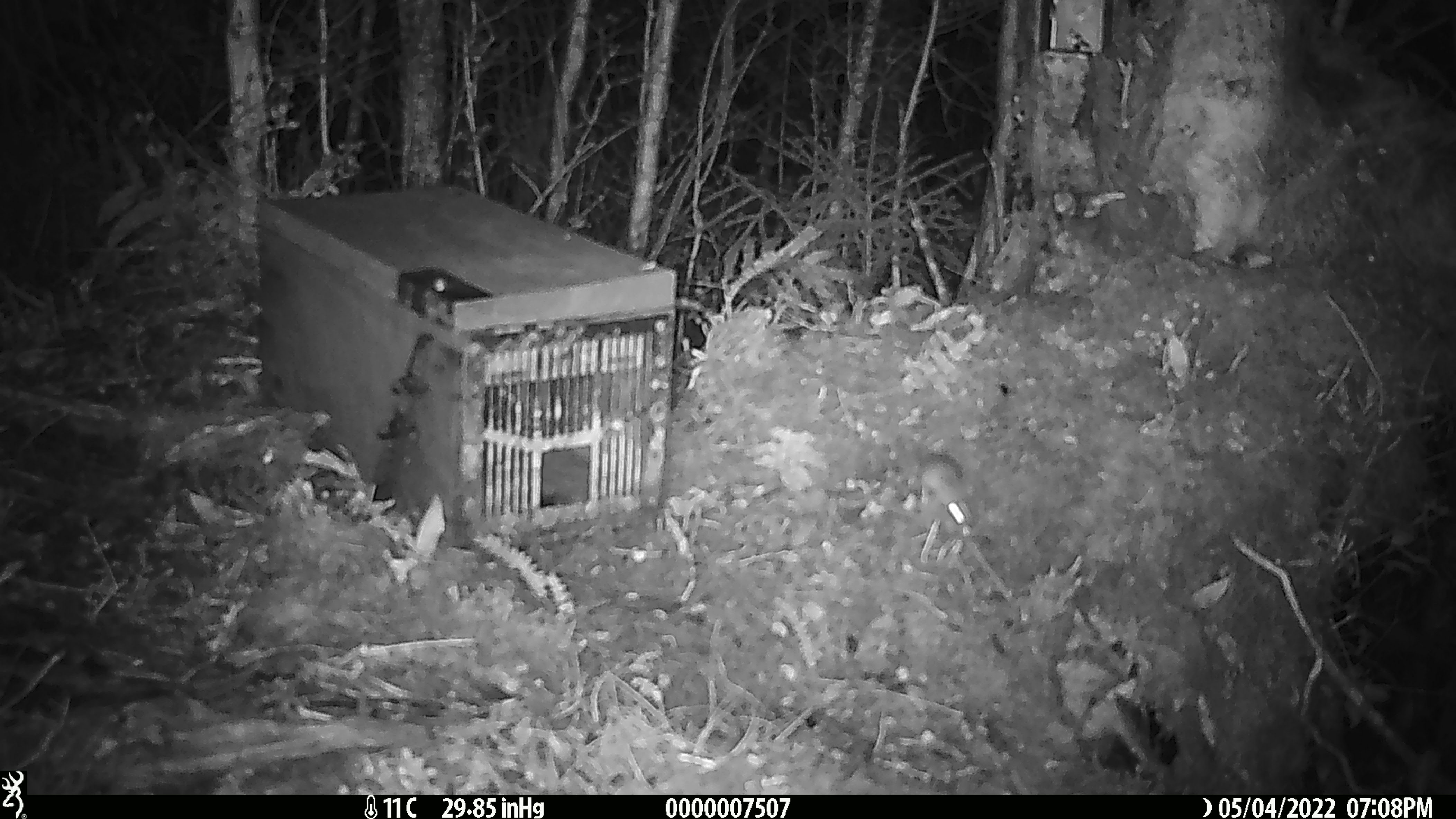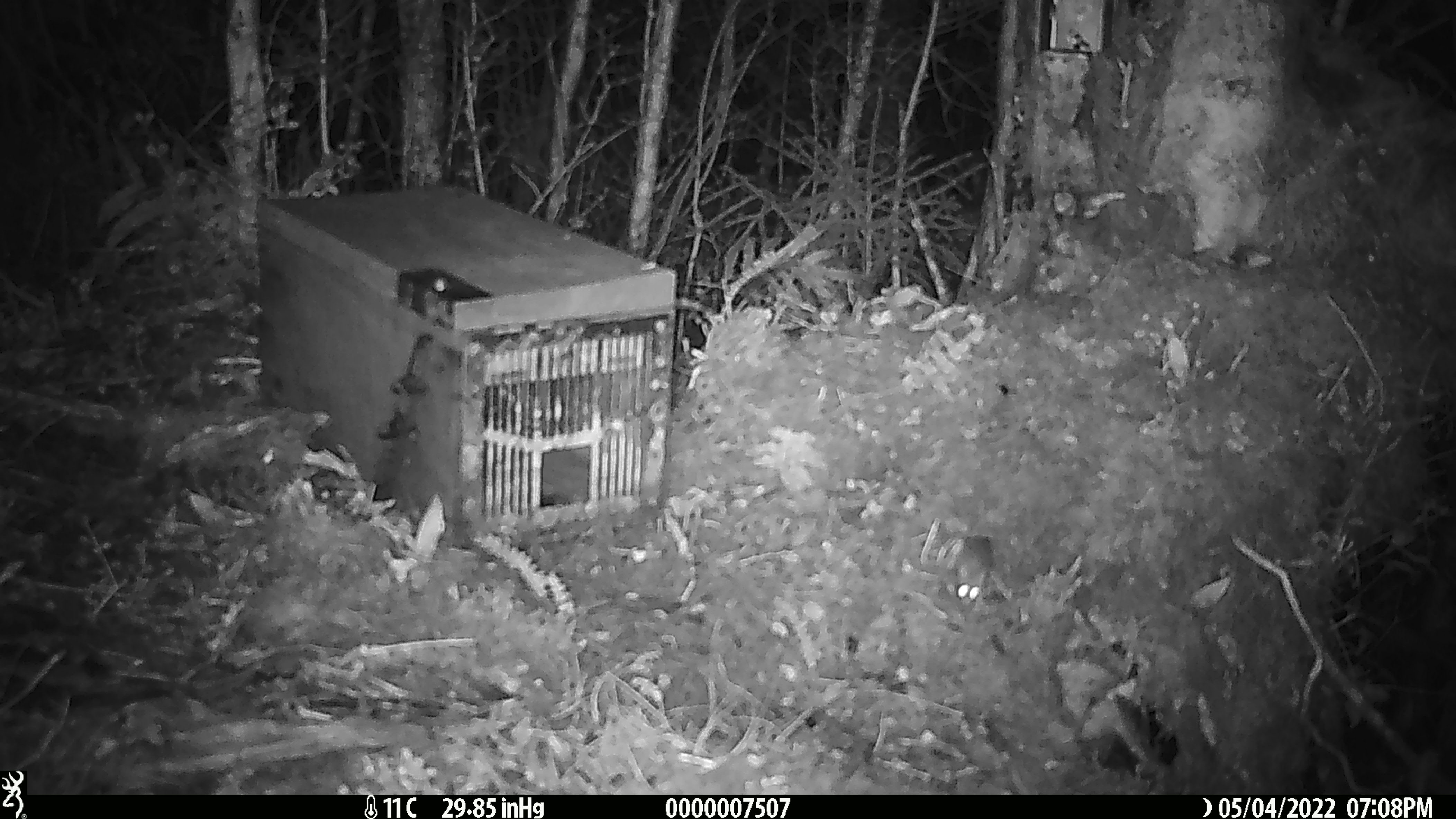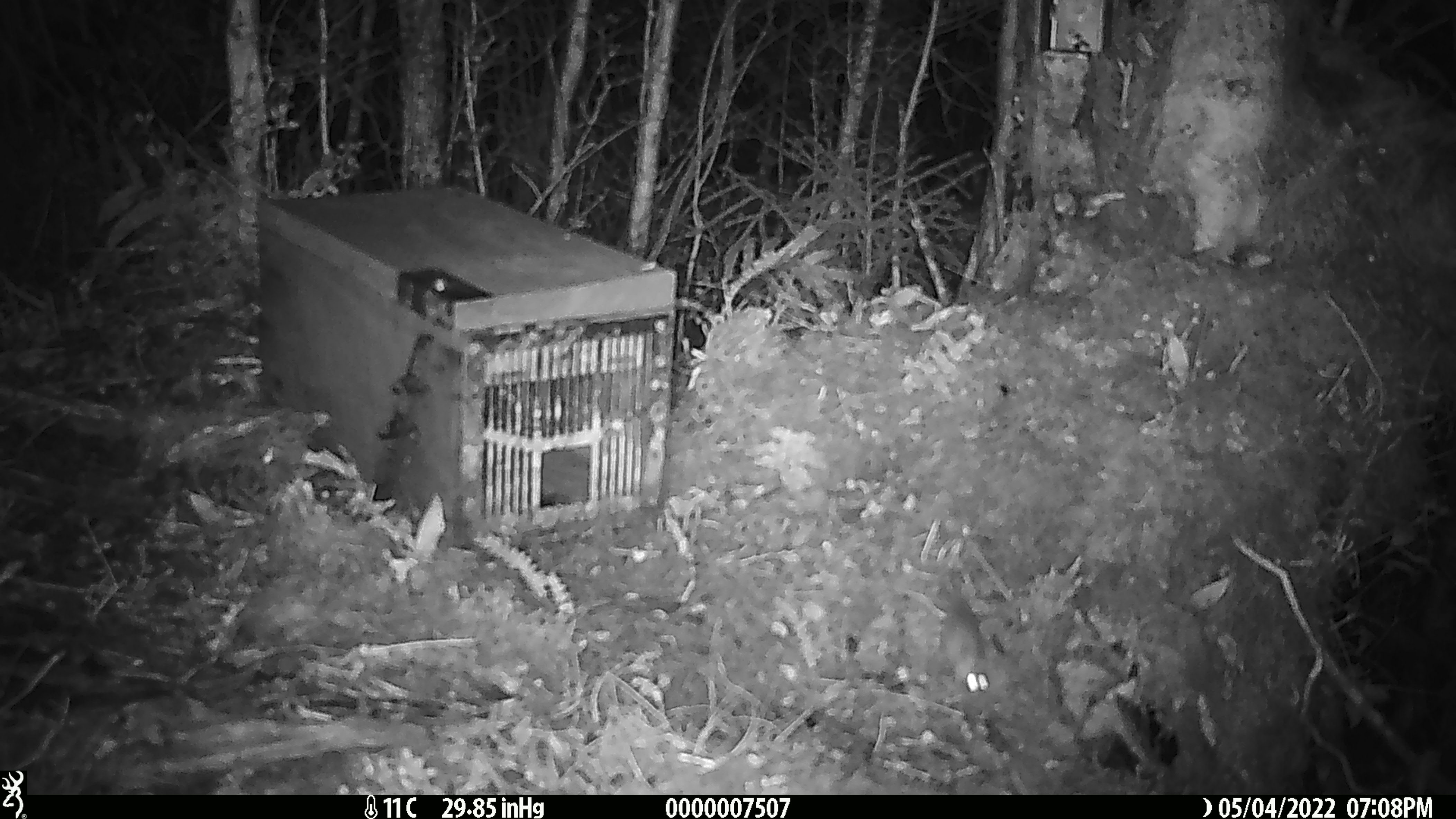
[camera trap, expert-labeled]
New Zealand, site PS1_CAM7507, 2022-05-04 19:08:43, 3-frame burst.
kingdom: Animalia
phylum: Chordata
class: Mammalia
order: Rodentia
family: Muridae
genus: Mus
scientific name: Mus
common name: mouse